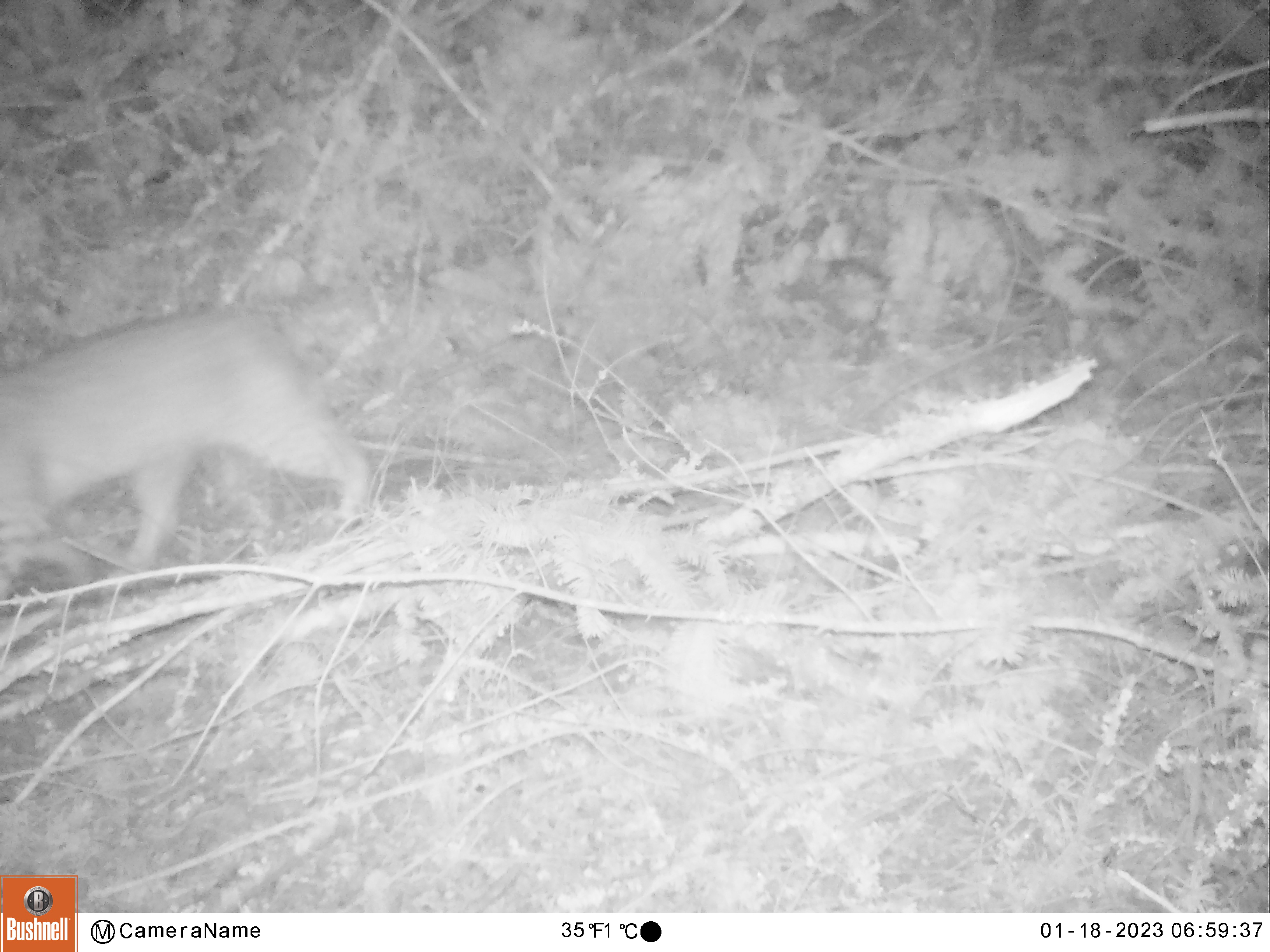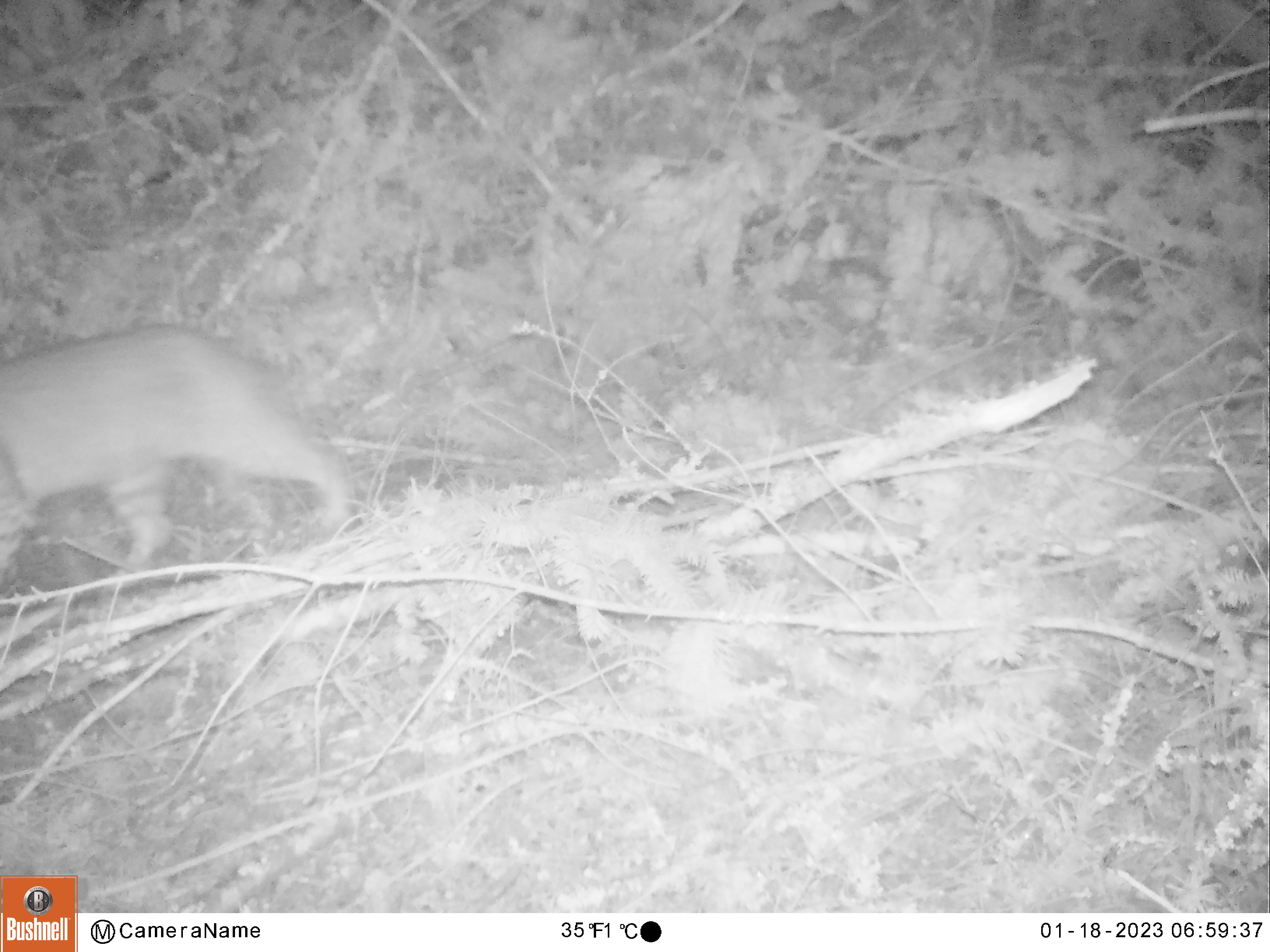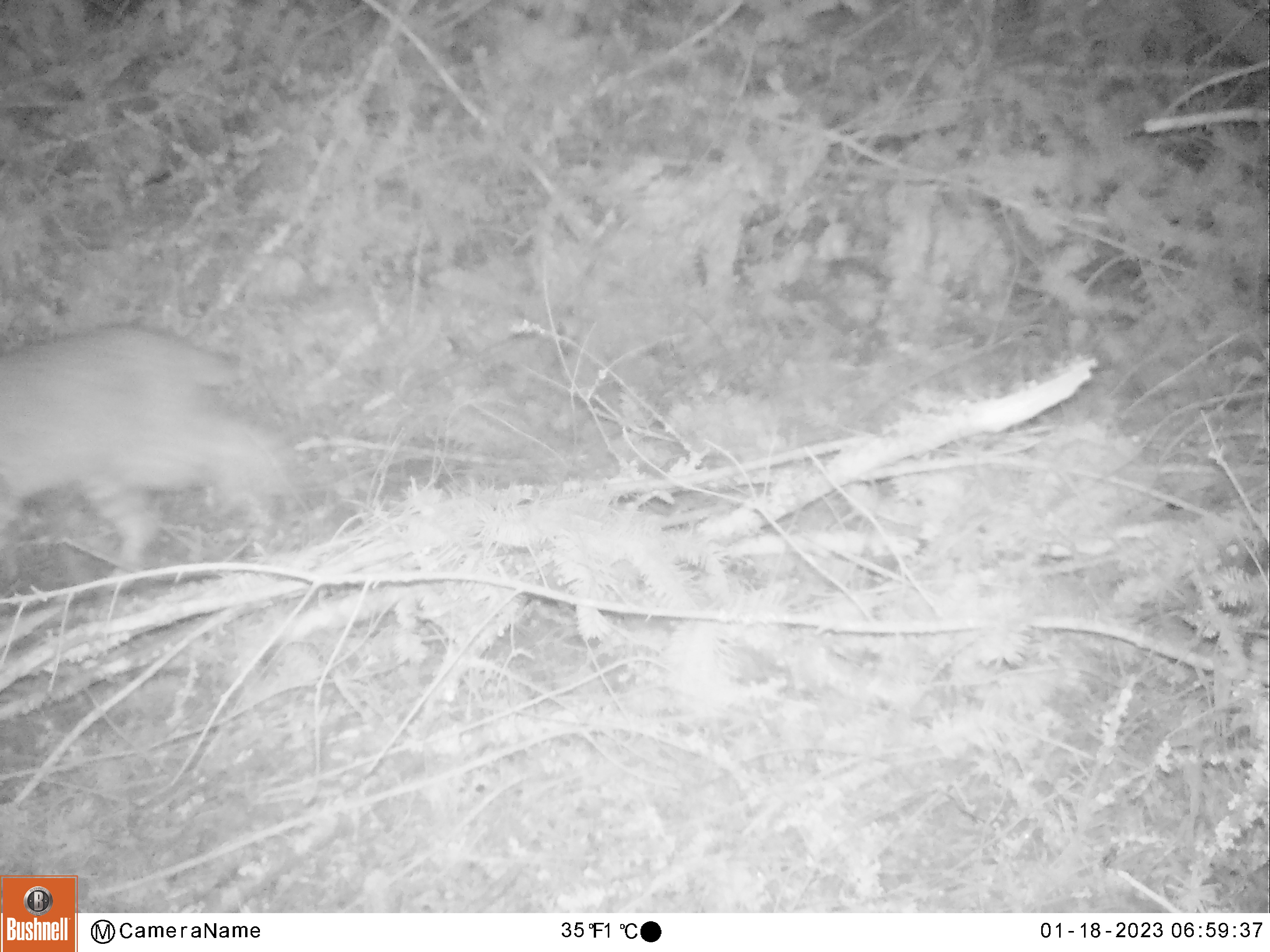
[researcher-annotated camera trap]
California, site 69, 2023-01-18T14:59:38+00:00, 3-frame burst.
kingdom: Animalia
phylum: Chordata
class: Mammalia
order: Carnivora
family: Felidae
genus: Lynx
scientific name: Lynx rufus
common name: bobcat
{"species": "bobcat (Lynx rufus)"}